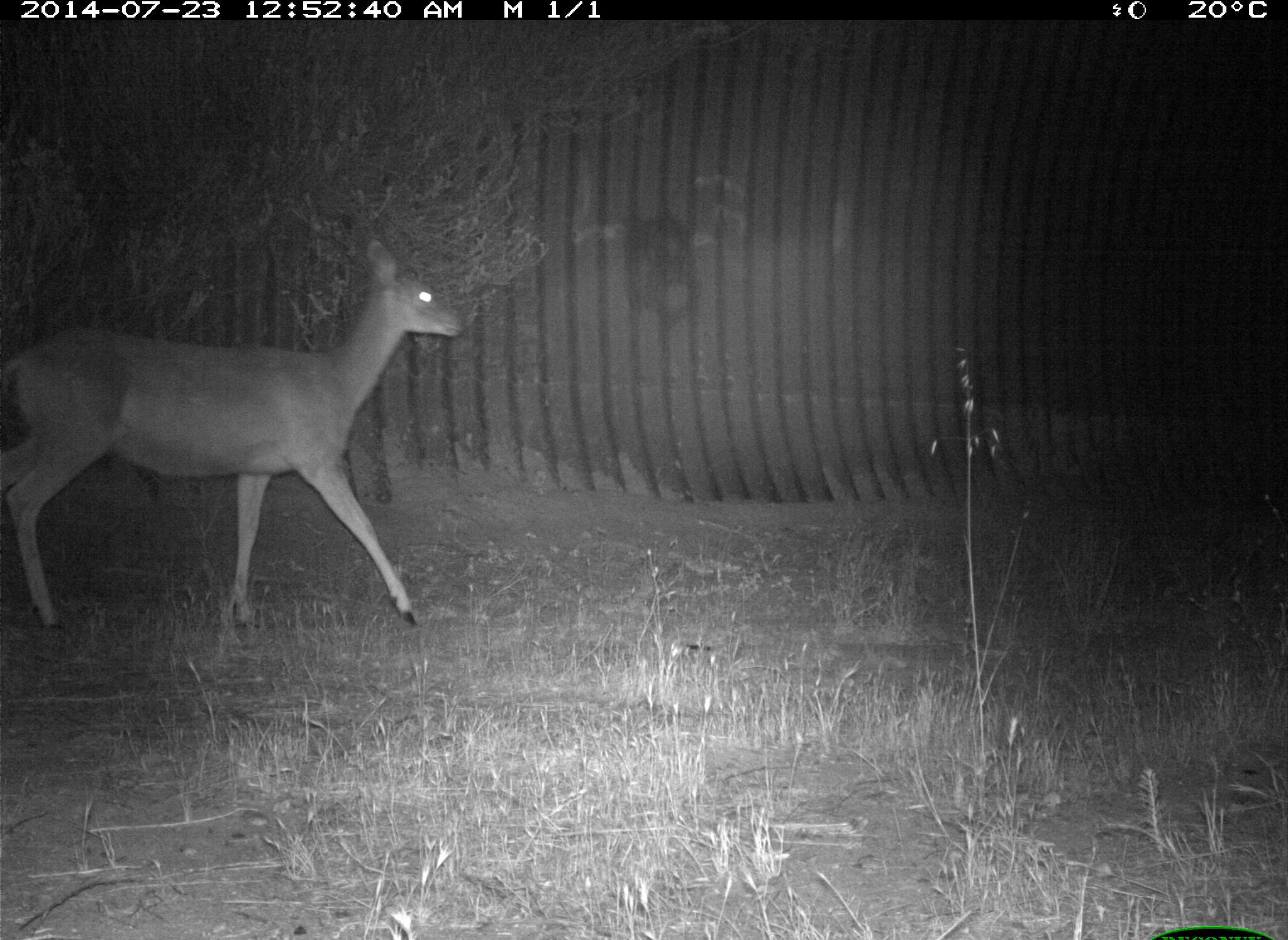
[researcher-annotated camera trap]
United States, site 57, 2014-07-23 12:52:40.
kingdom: Animalia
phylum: Chordata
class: Mammalia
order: Artiodactyla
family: Cervidae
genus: Odocoileus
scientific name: Odocoileus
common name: deer